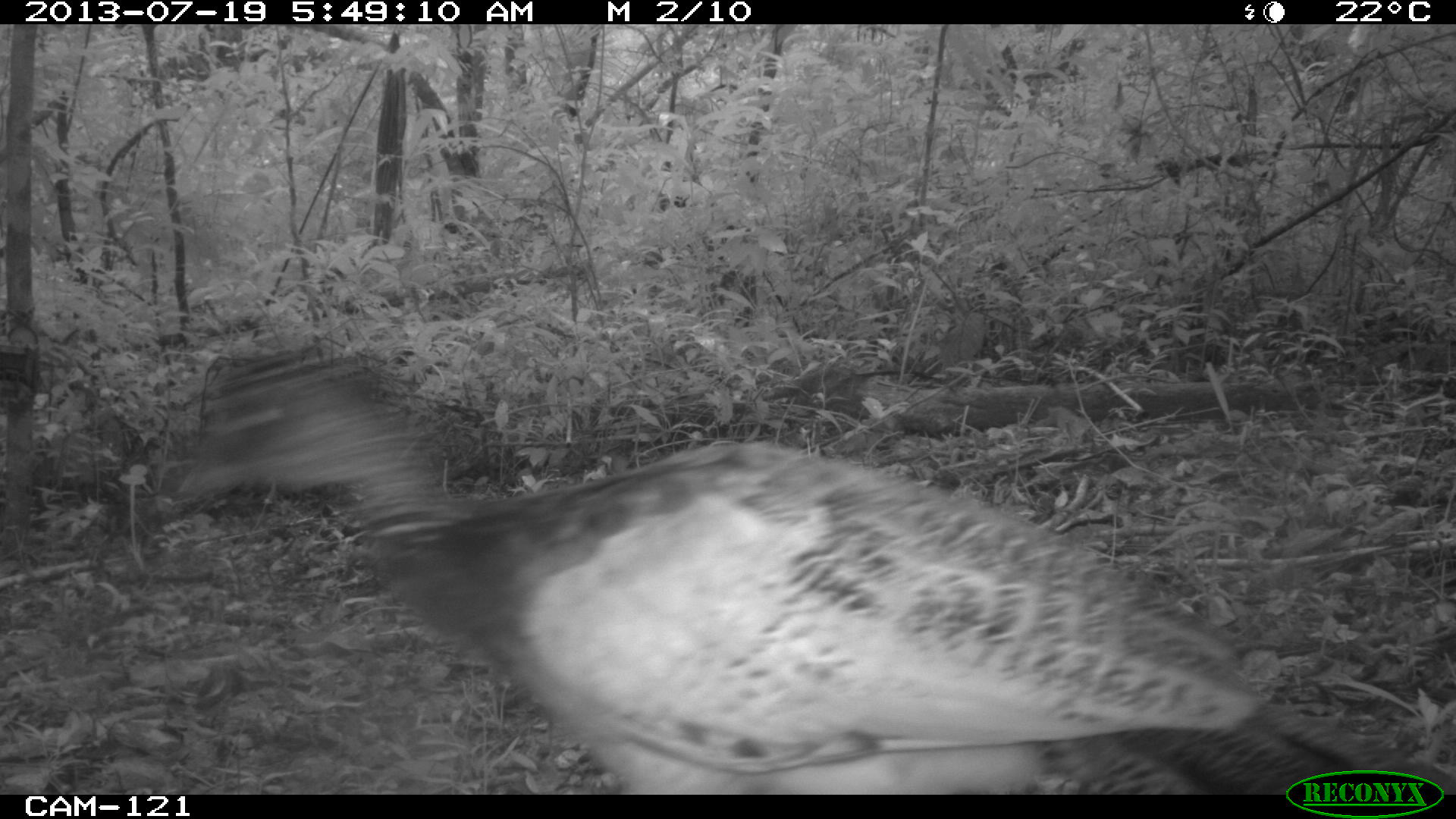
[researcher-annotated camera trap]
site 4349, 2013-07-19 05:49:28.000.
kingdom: Animalia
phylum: Chordata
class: Aves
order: Galliformes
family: Cracidae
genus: Crax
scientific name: Crax rubra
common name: great curassow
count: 1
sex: female